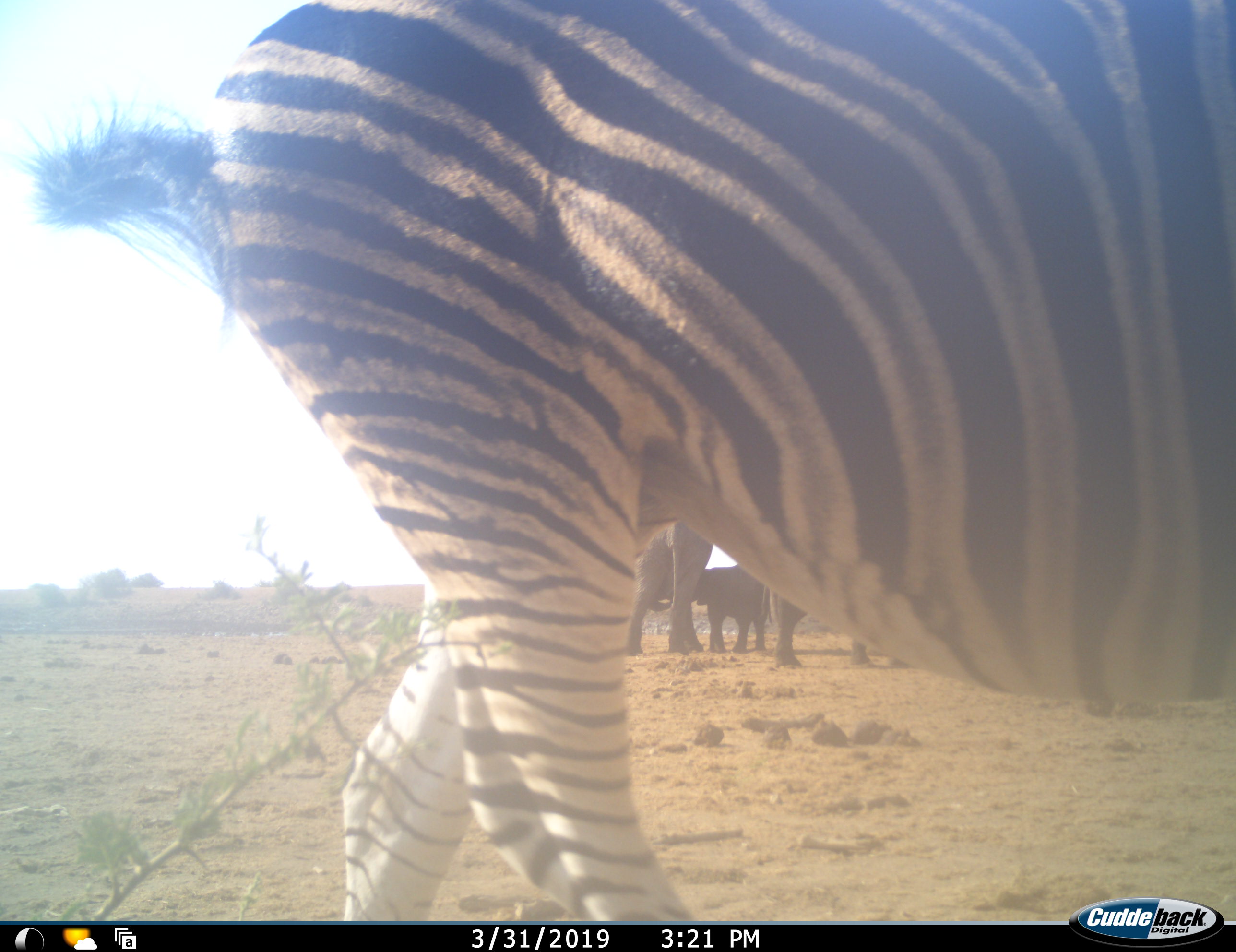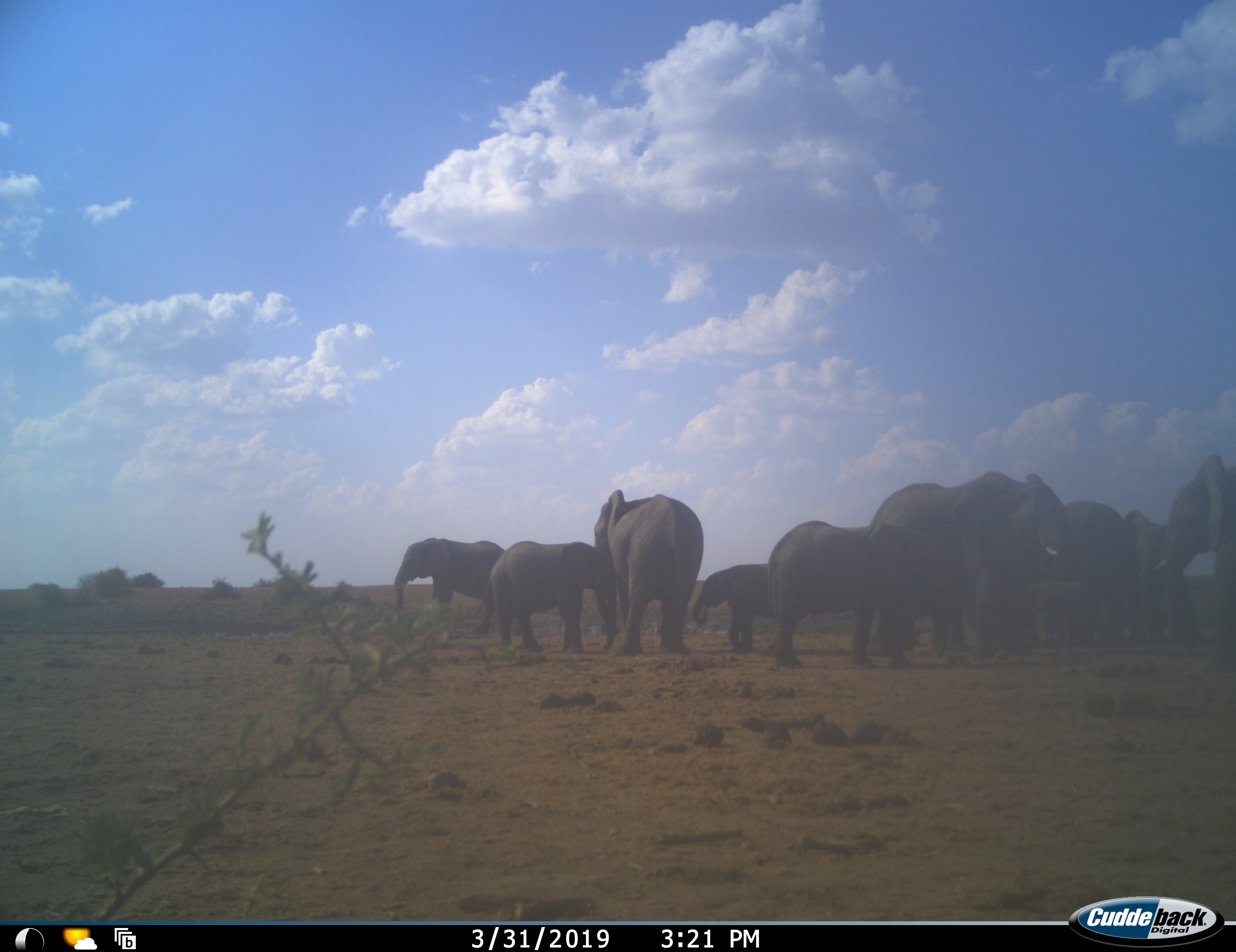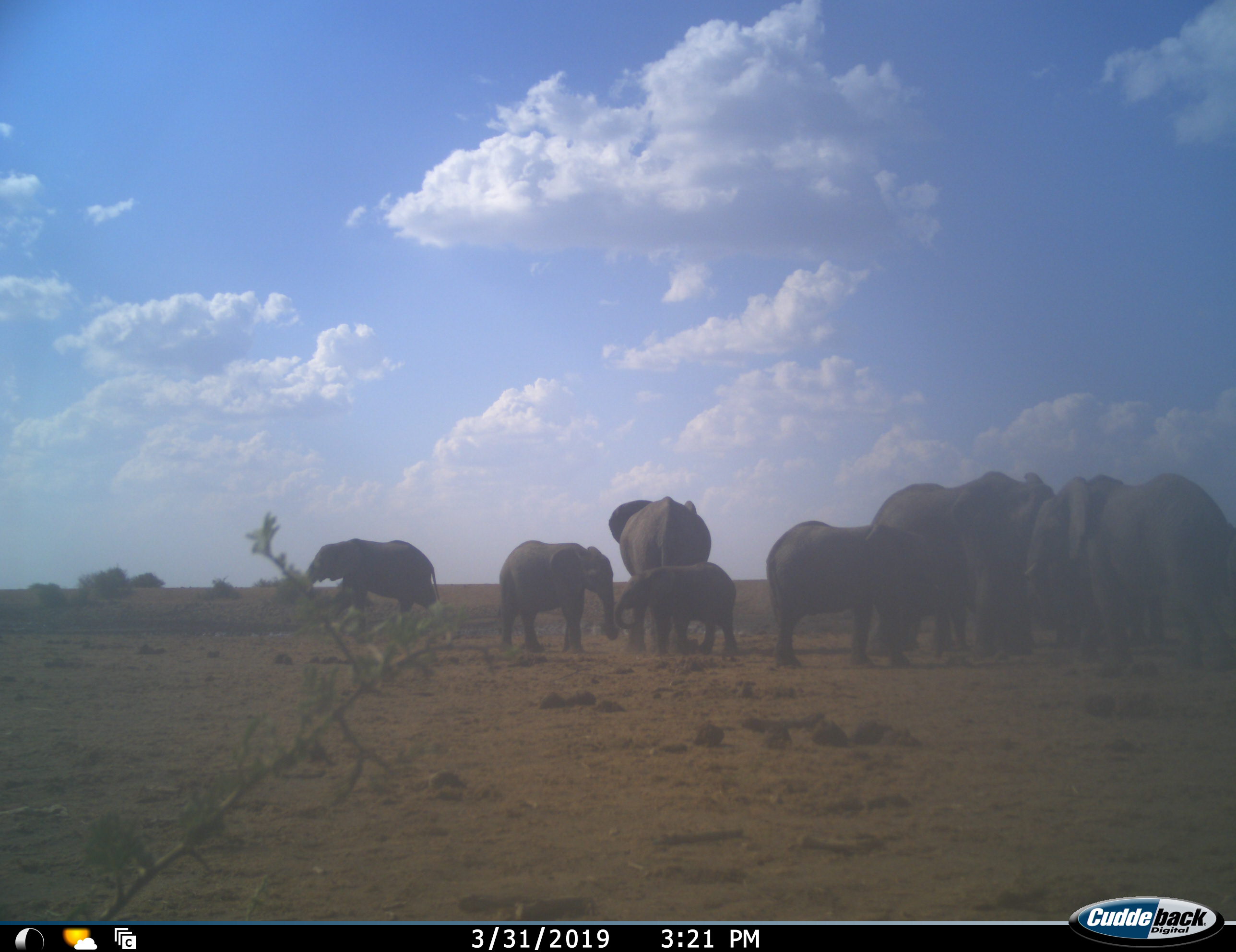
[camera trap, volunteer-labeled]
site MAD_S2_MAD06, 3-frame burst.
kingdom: Animalia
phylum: Chordata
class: Mammalia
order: Proboscidea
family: Elephantidae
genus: Loxodonta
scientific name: Loxodonta africana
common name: african bush elephant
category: elephant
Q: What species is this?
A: Elephant (african bush elephant) (Loxodonta africana).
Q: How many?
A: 11-50.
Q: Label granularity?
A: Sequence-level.